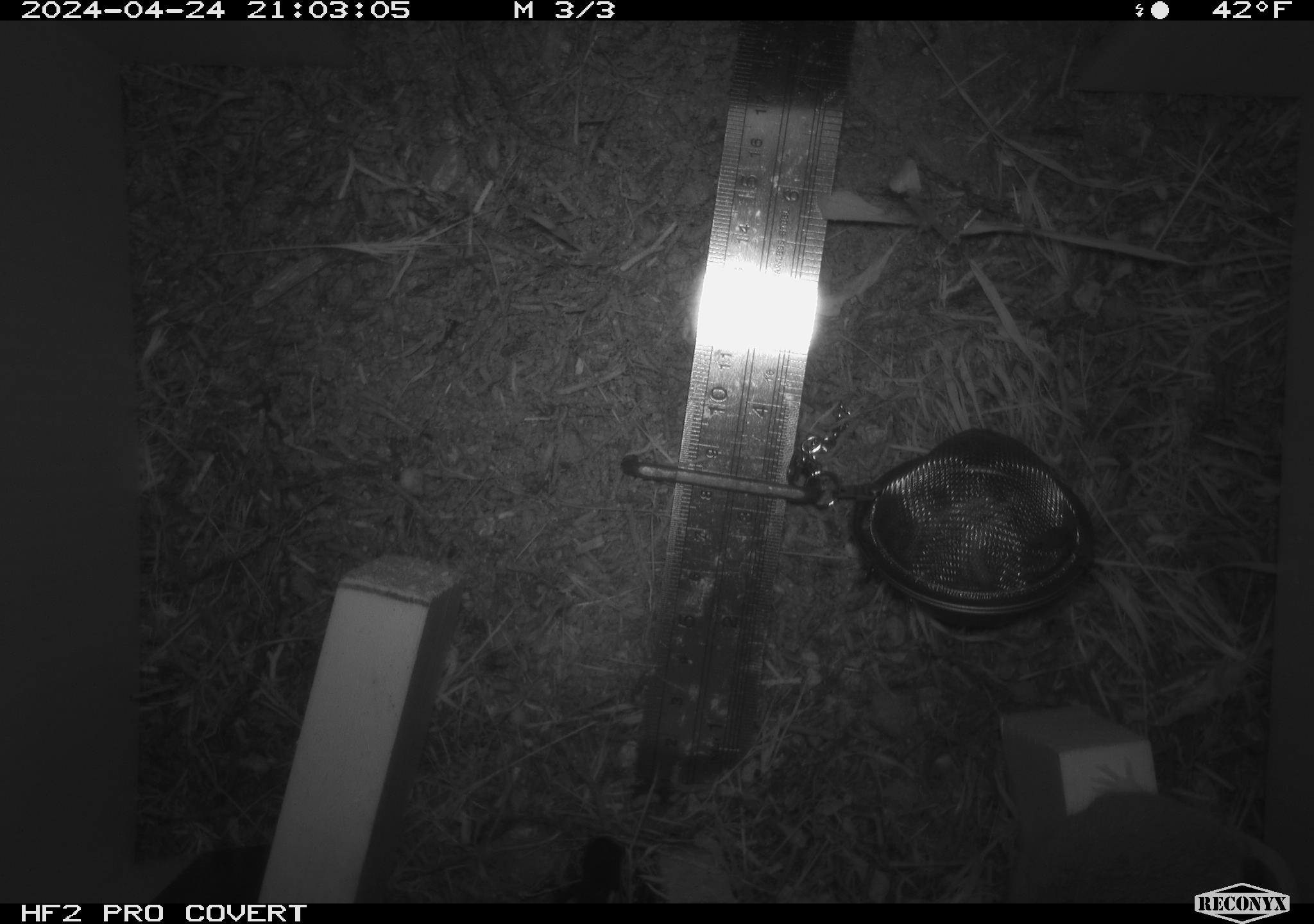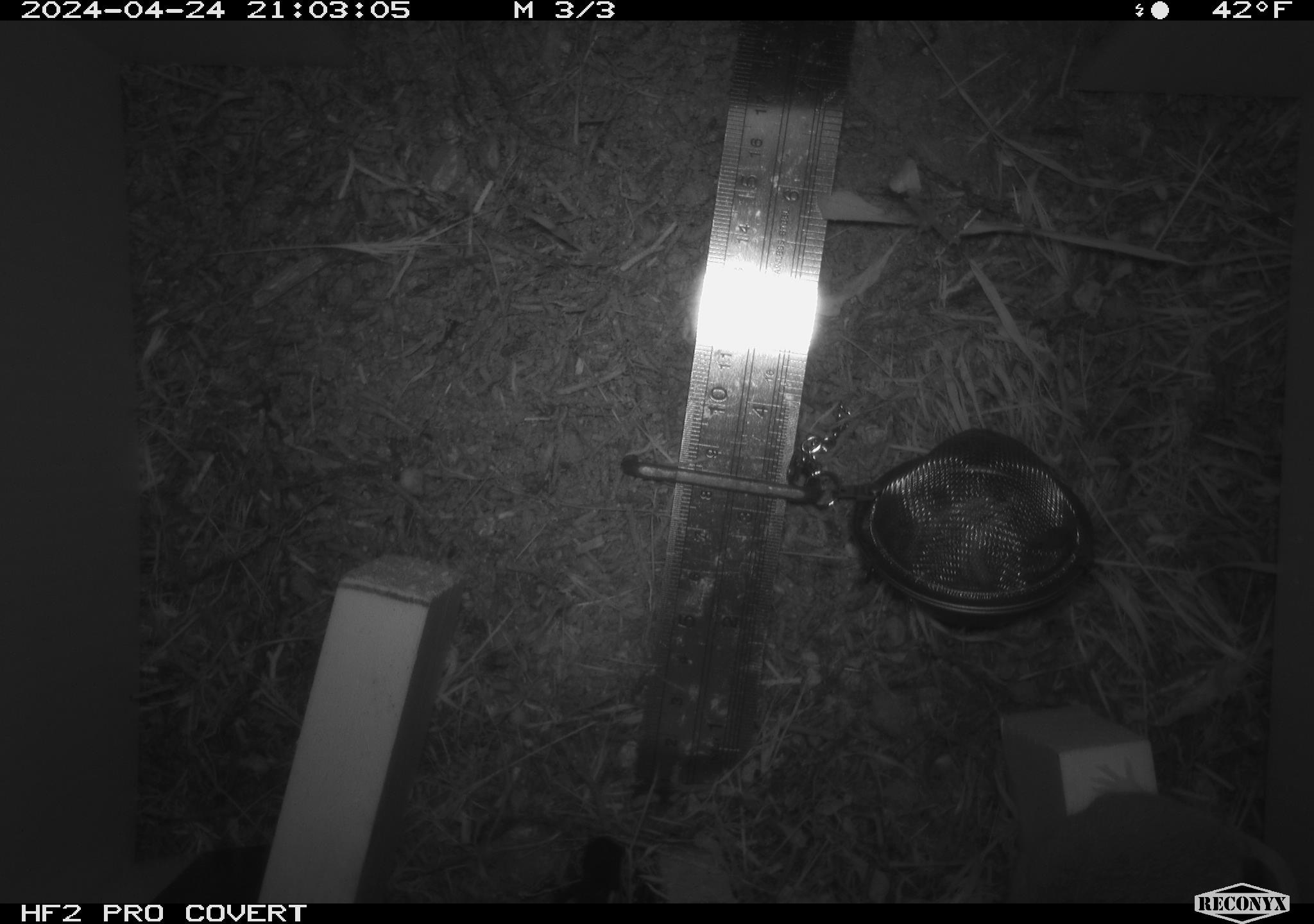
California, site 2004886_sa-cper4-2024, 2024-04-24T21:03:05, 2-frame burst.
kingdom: Animalia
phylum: Chordata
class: Mammalia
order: Rodentia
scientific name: Rodentia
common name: rodent